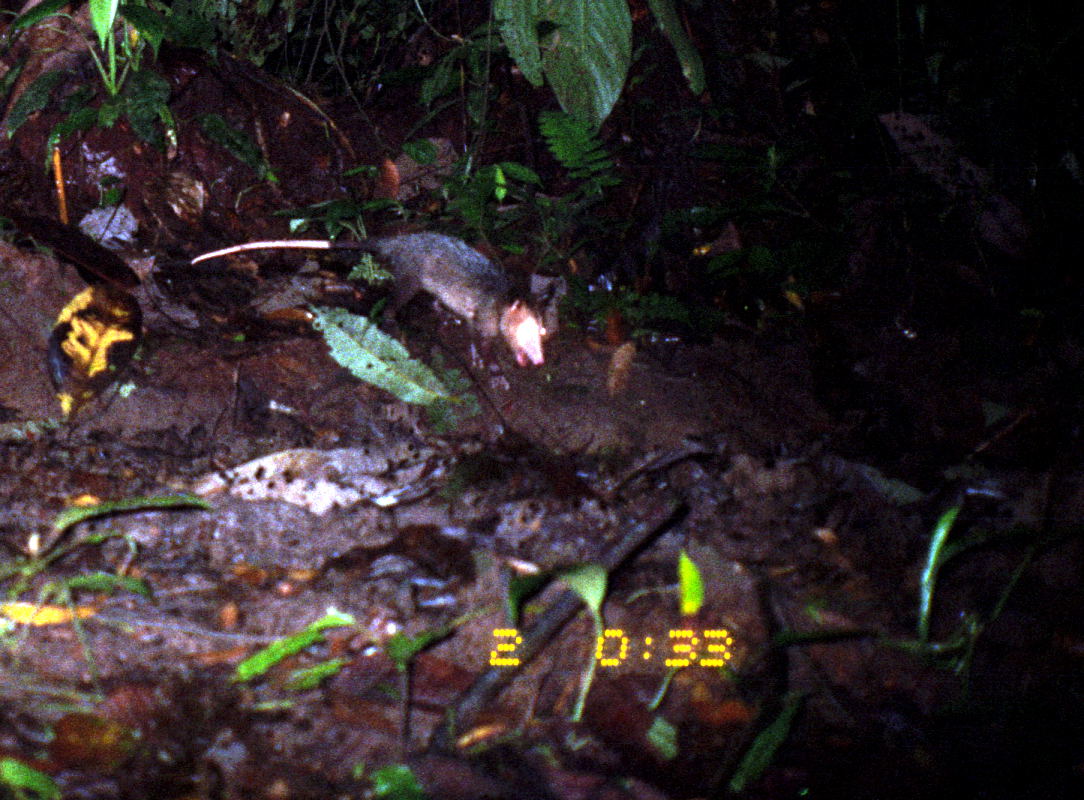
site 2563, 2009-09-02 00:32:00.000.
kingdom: Animalia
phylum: Chordata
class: Mammalia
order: Didelphimorphia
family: Didelphidae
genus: Didelphis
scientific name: Didelphis marsupialis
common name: southern opossum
Didelphis marsupialis (southern opossum).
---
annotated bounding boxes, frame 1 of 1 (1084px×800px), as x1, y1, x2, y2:
didelphis marsupialis: 190, 230, 546, 368